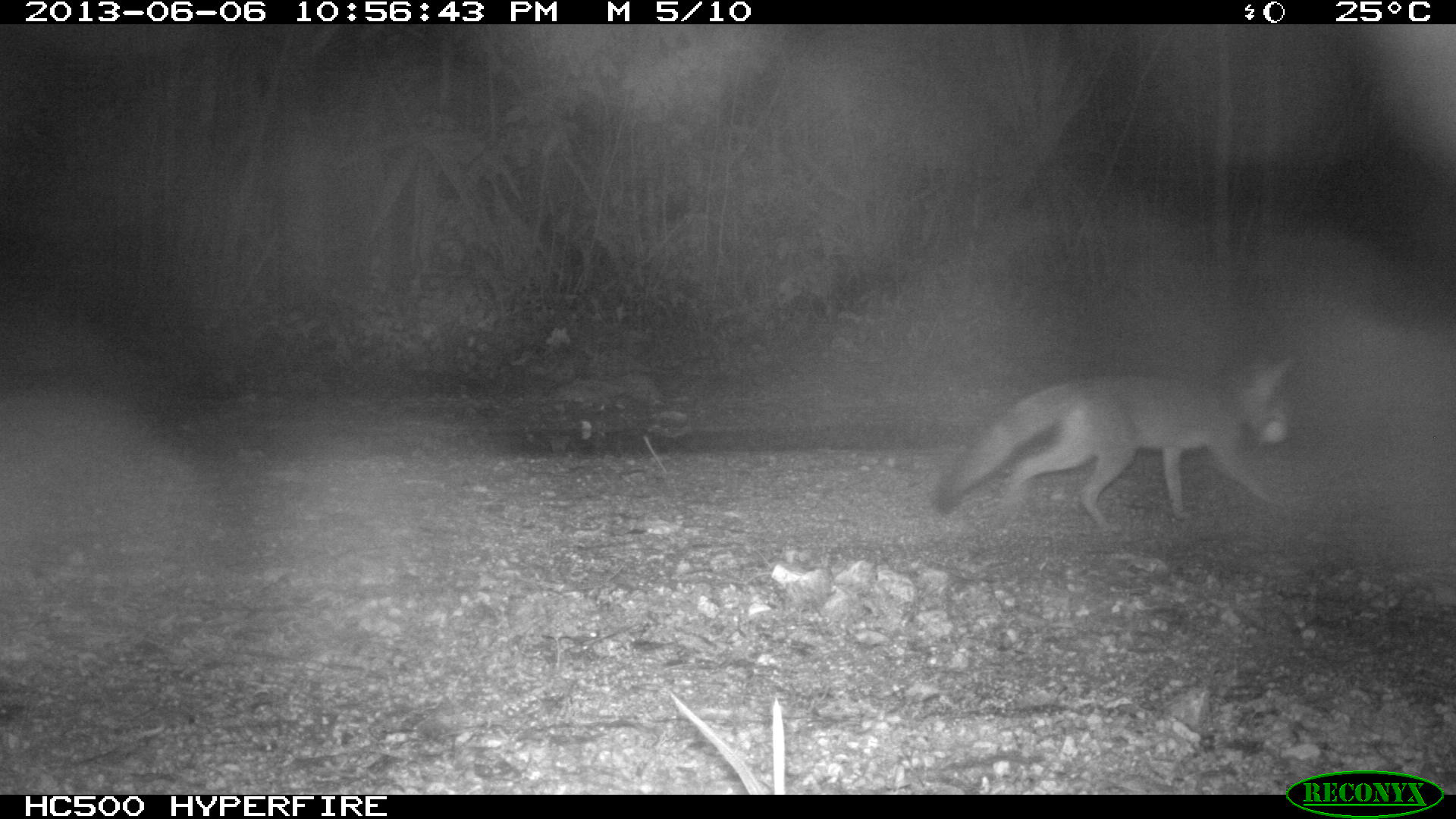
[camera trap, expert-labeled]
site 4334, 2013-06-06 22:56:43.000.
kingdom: Animalia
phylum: Chordata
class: Mammalia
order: Carnivora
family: Canidae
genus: Urocyon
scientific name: Urocyon cinereoargenteus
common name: gray fox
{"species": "Urocyon cinereoargenteus (gray fox)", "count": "1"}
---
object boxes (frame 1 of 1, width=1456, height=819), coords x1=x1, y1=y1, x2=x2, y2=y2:
urocyon cinereoargenteus: x1=928, y1=346, x2=1293, y2=524